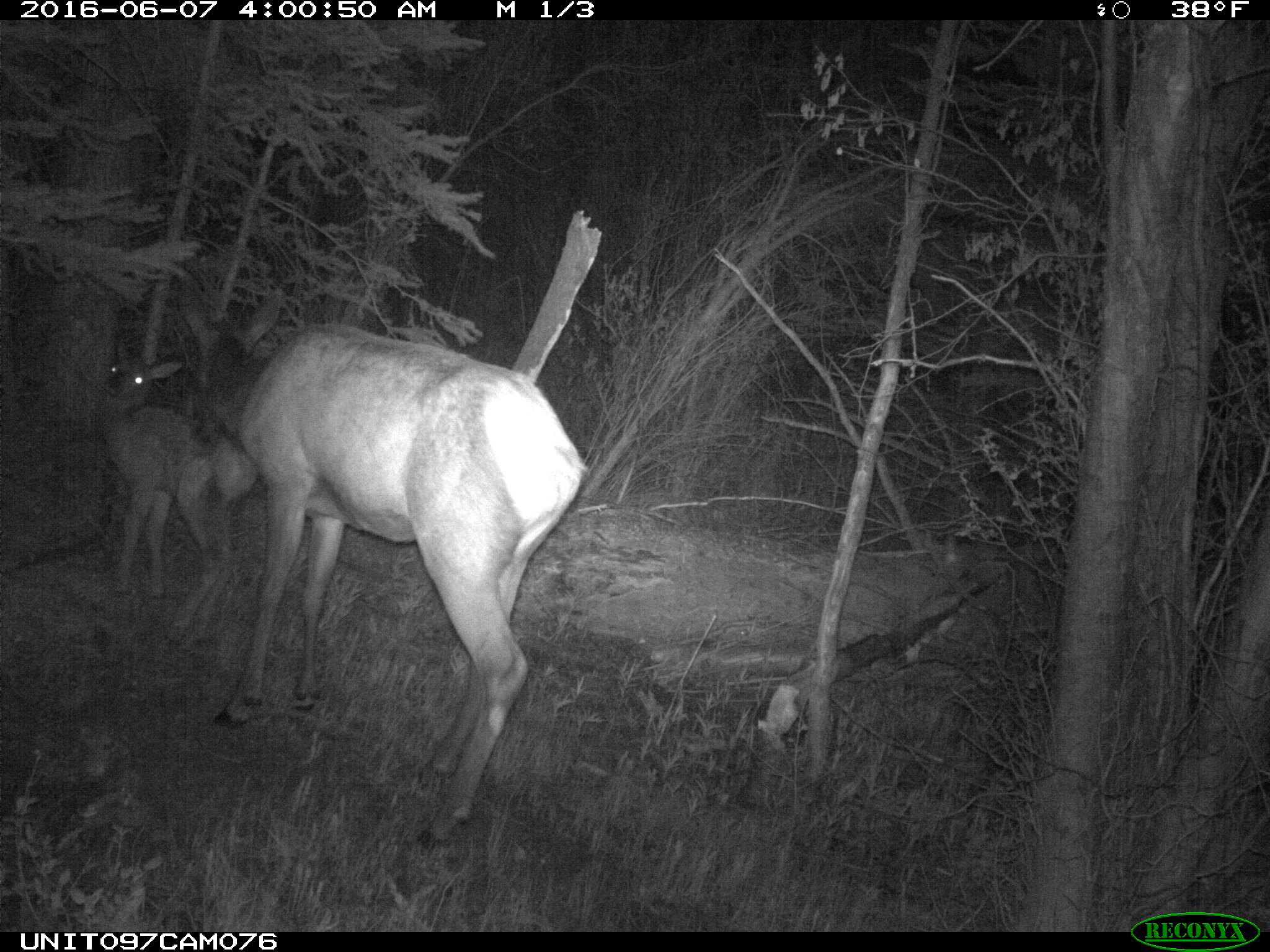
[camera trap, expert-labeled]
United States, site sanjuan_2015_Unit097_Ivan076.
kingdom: Animalia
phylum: Chordata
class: Mammalia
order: Artiodactyla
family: Cervidae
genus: Cervus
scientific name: Cervus elaphus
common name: red deer